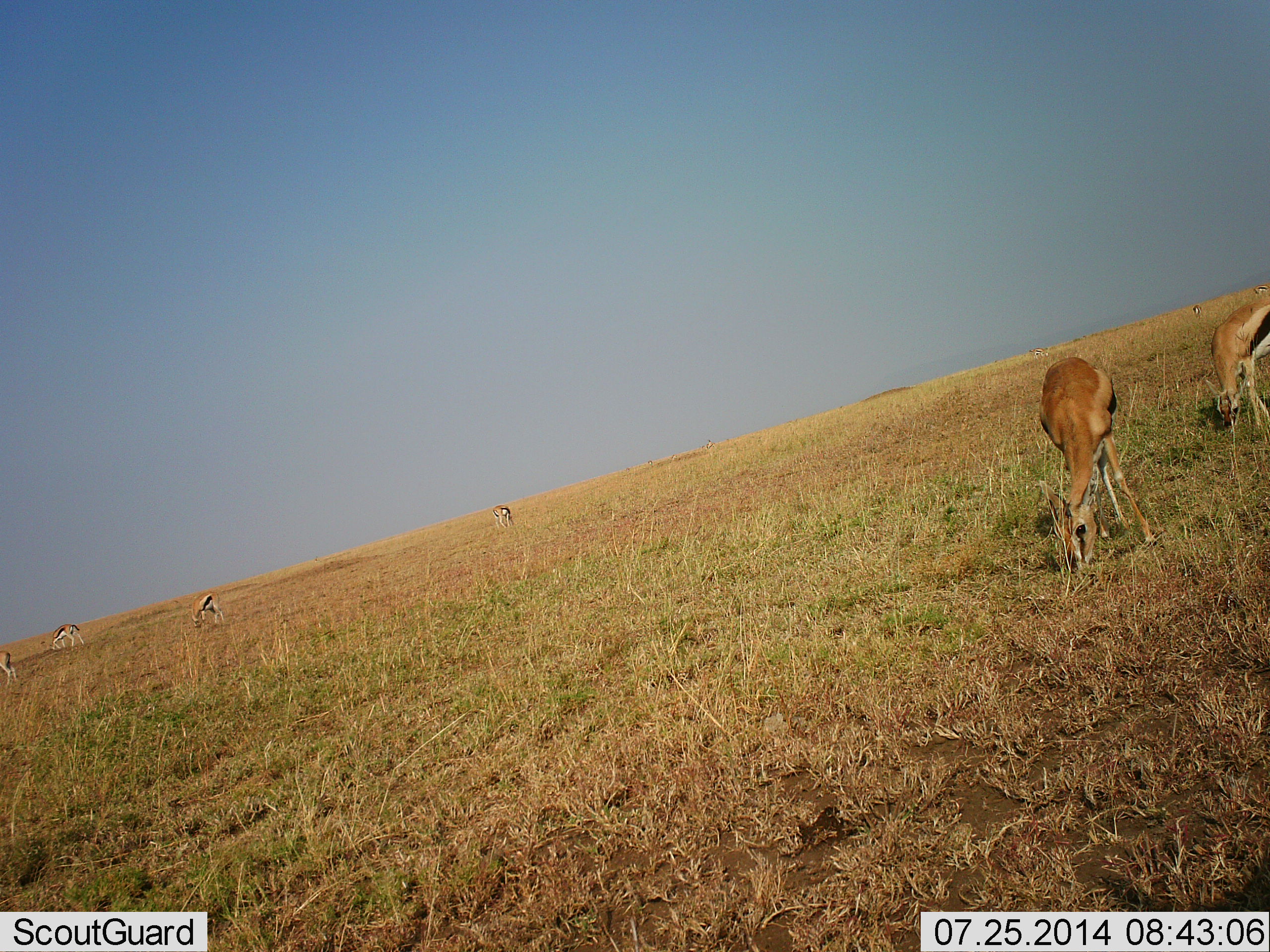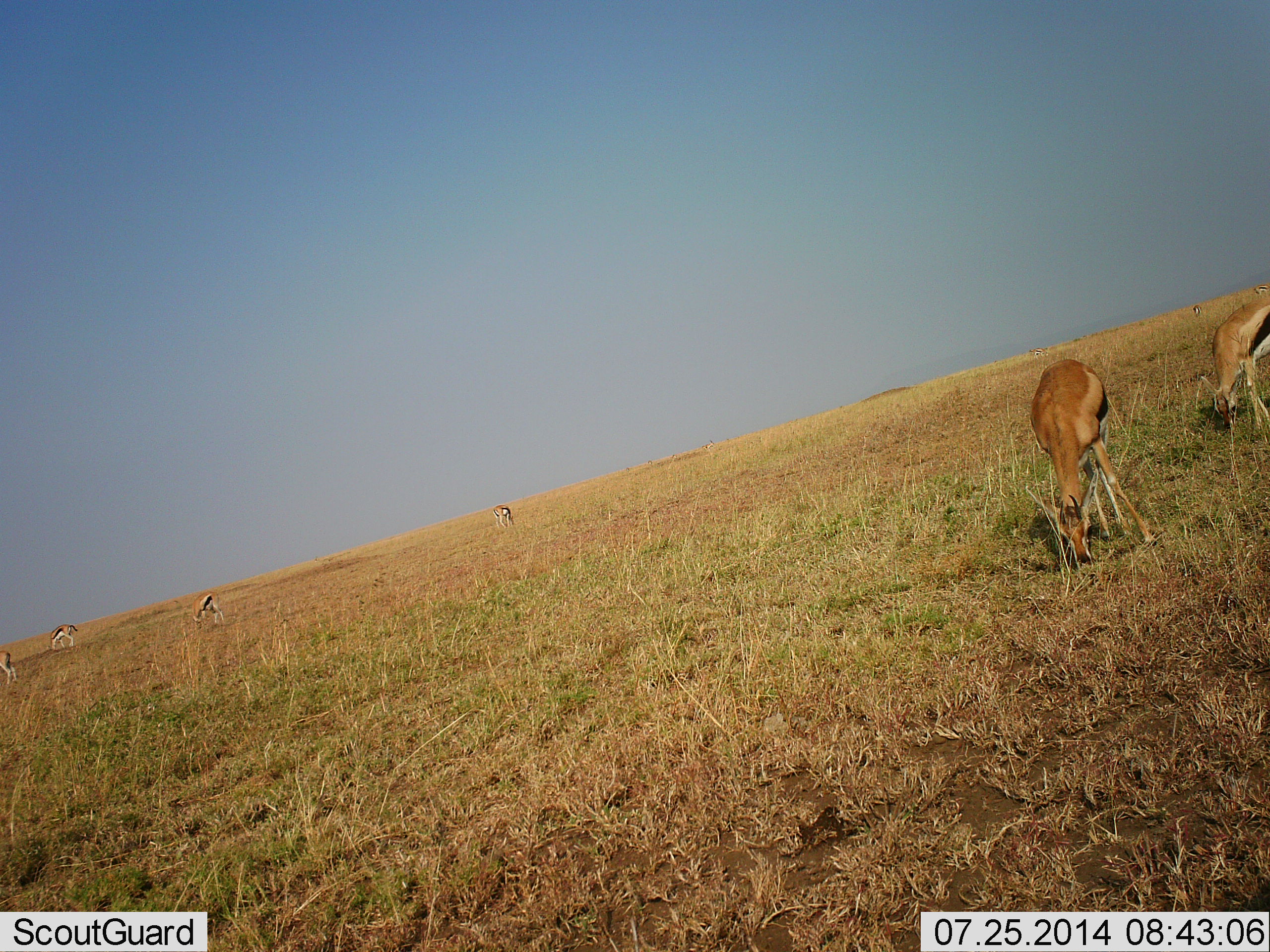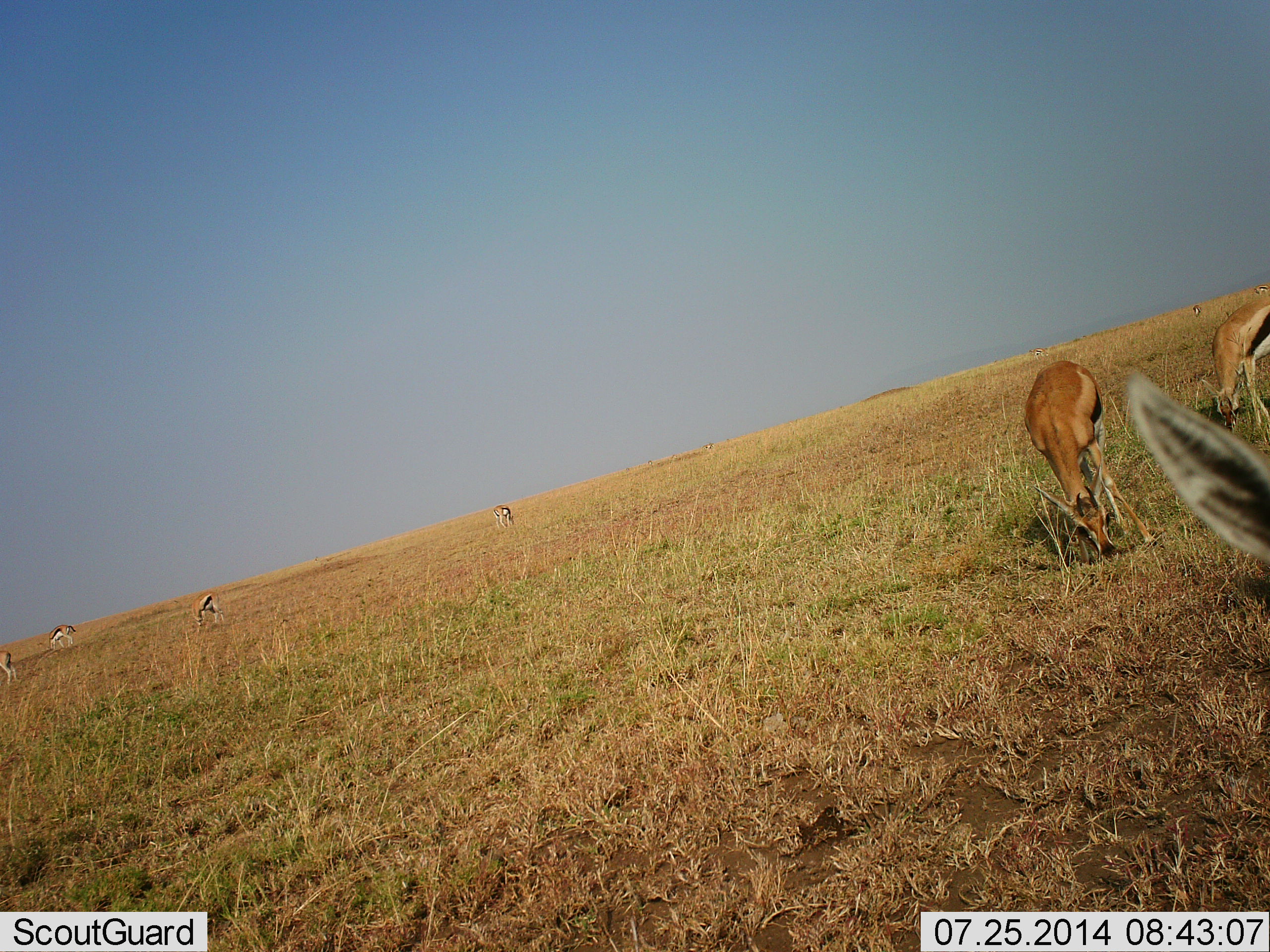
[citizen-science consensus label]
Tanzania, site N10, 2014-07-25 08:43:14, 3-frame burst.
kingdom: Animalia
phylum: Chordata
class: Mammalia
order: Artiodactyla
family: Bovidae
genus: Eudorcas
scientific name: Eudorcas thomsonii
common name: thomson's gazelle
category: gazellethomsons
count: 7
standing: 20%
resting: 0%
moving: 10%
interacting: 0%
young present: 0%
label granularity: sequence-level